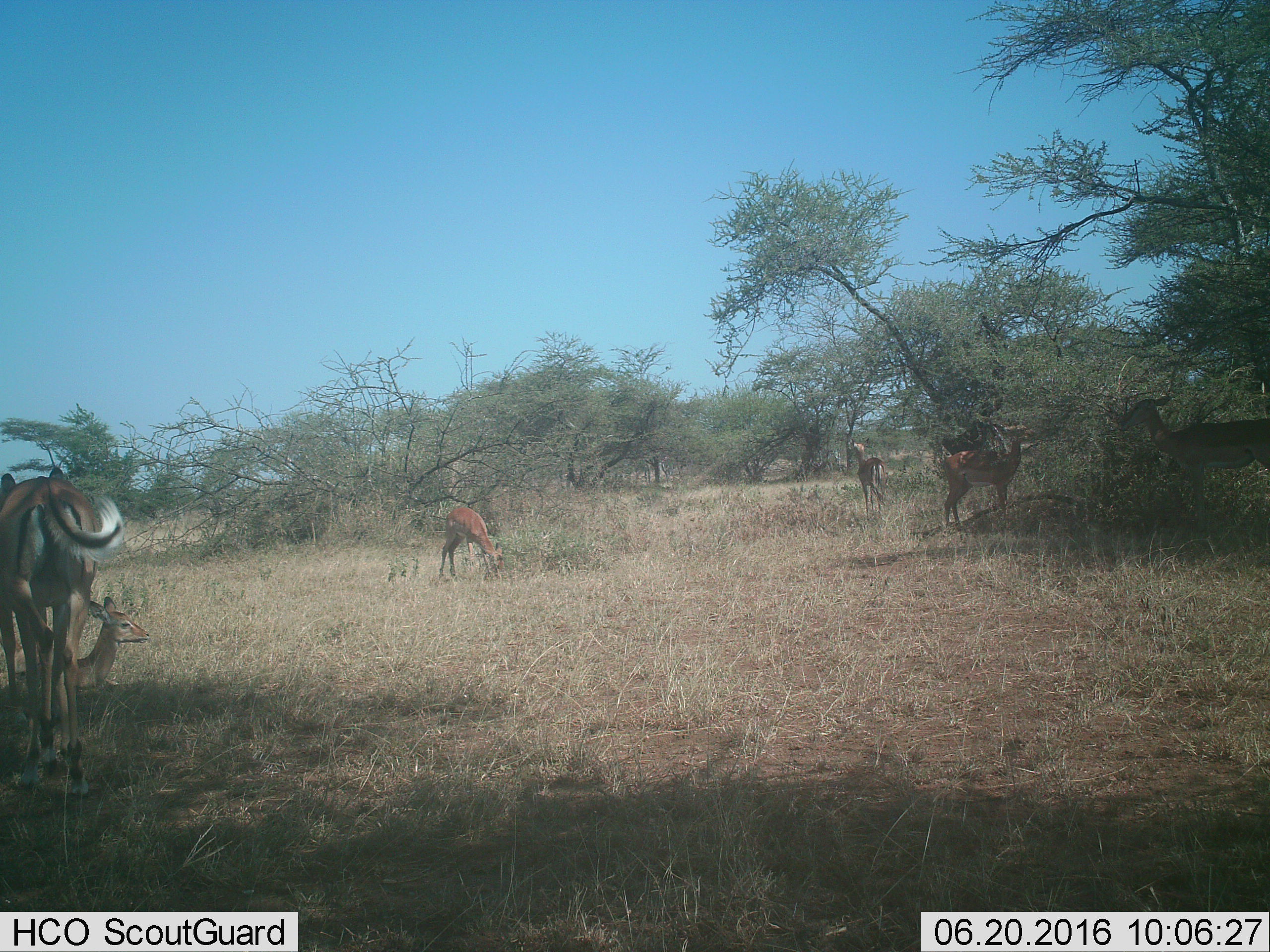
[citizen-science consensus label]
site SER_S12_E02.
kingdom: Animalia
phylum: Chordata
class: Mammalia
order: Artiodactyla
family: Bovidae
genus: Aepyceros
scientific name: Aepyceros melampus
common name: impala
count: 6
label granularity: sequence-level